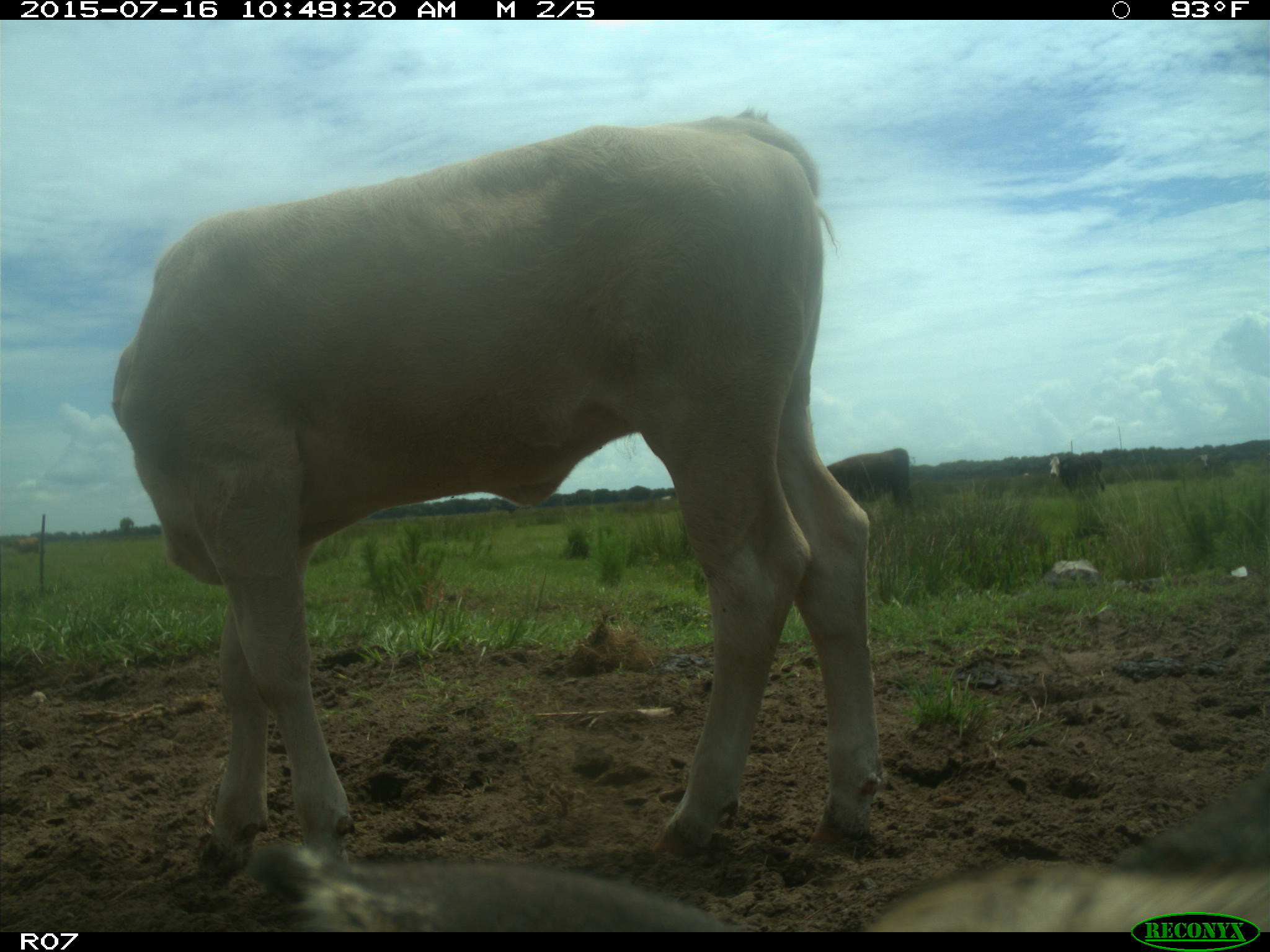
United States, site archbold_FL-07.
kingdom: Animalia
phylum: Chordata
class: Mammalia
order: Artiodactyla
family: Bovidae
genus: Bos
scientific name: Bos taurus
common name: domestic cow